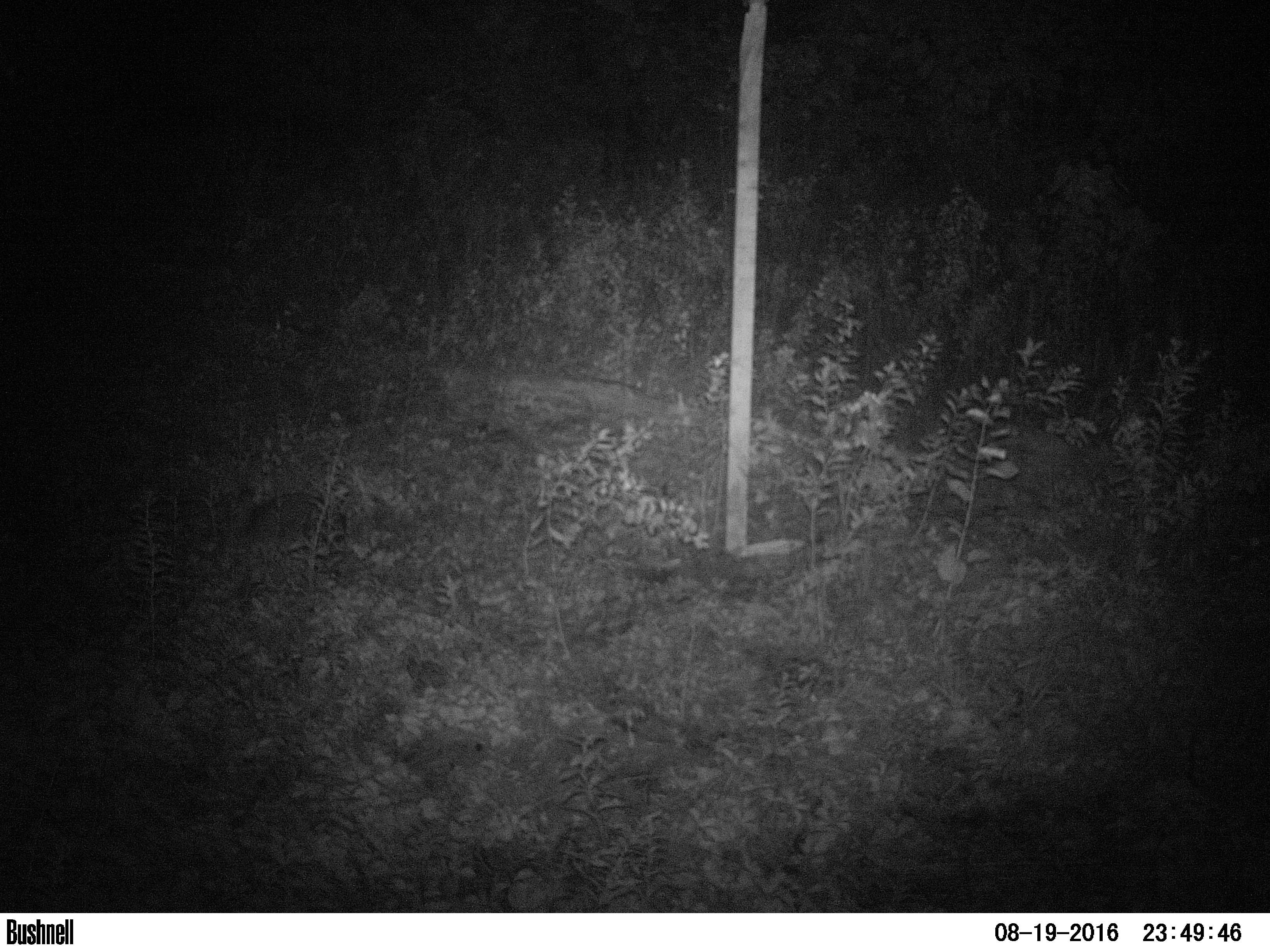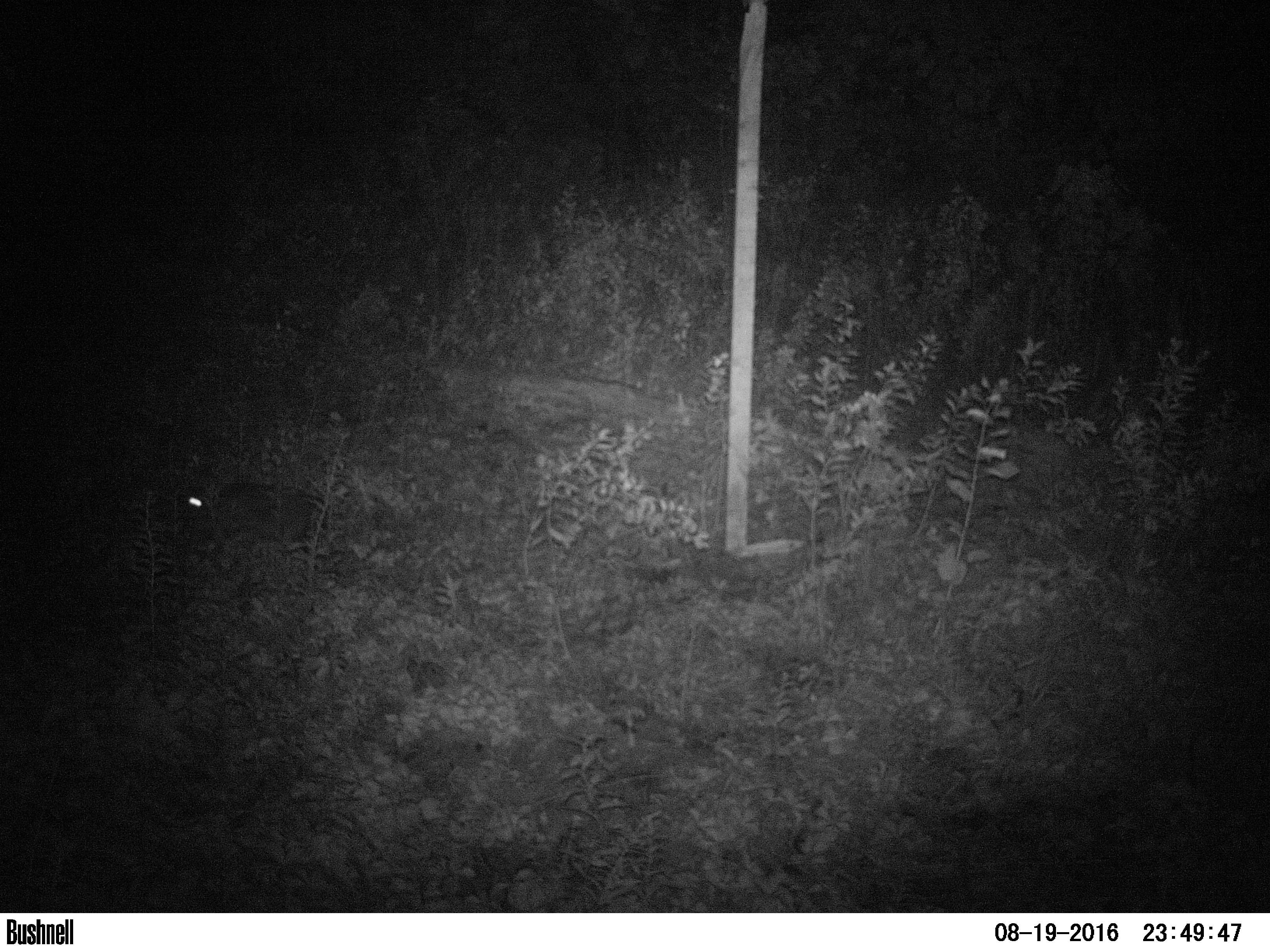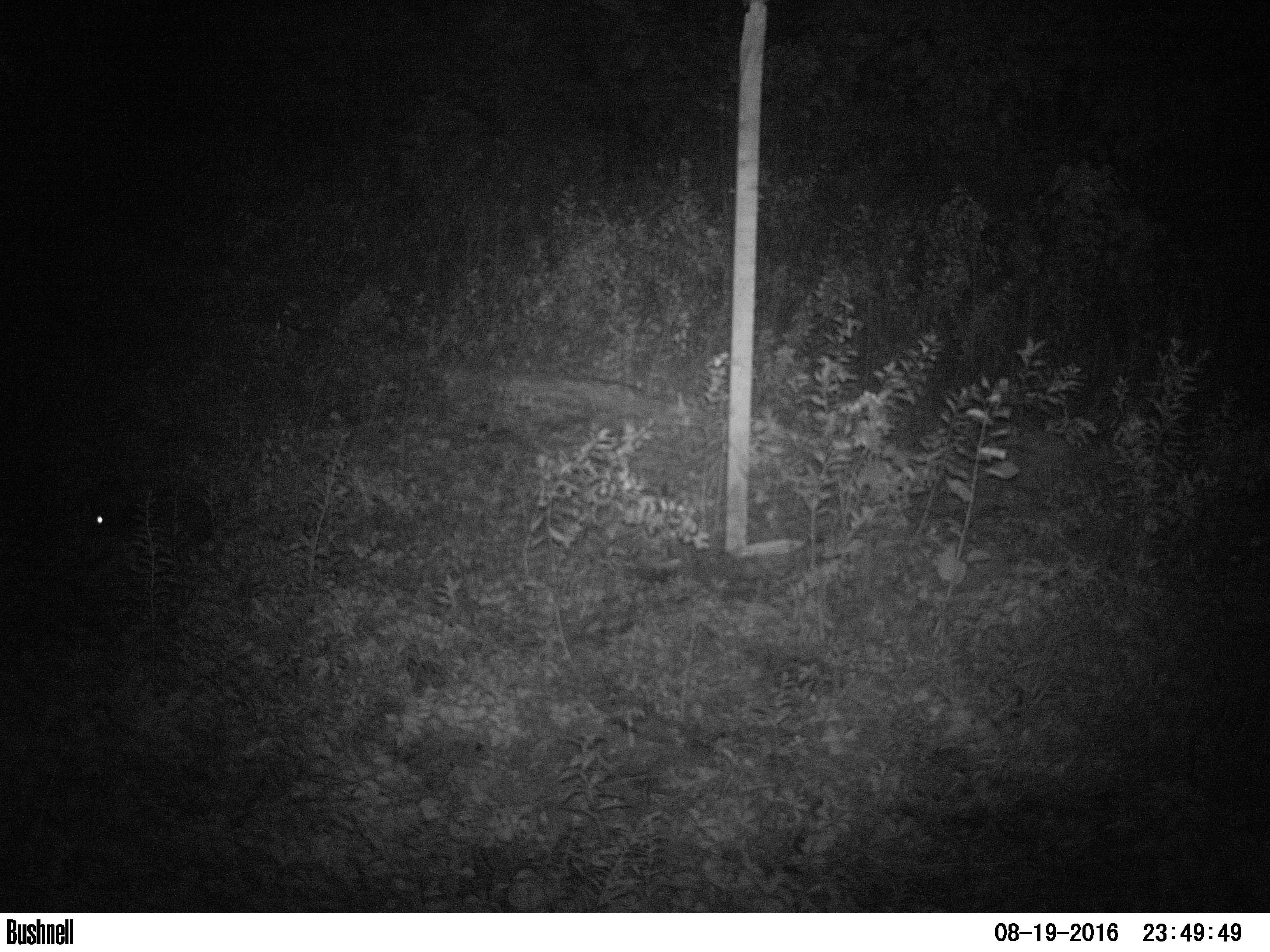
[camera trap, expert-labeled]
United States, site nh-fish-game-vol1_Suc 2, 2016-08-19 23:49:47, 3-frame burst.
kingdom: Animalia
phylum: Chordata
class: Mammalia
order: Lagomorpha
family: Leporidae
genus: Lepus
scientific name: Lepus americanus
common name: snowshoe hare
Snowshoe hare (Lepus americanus).